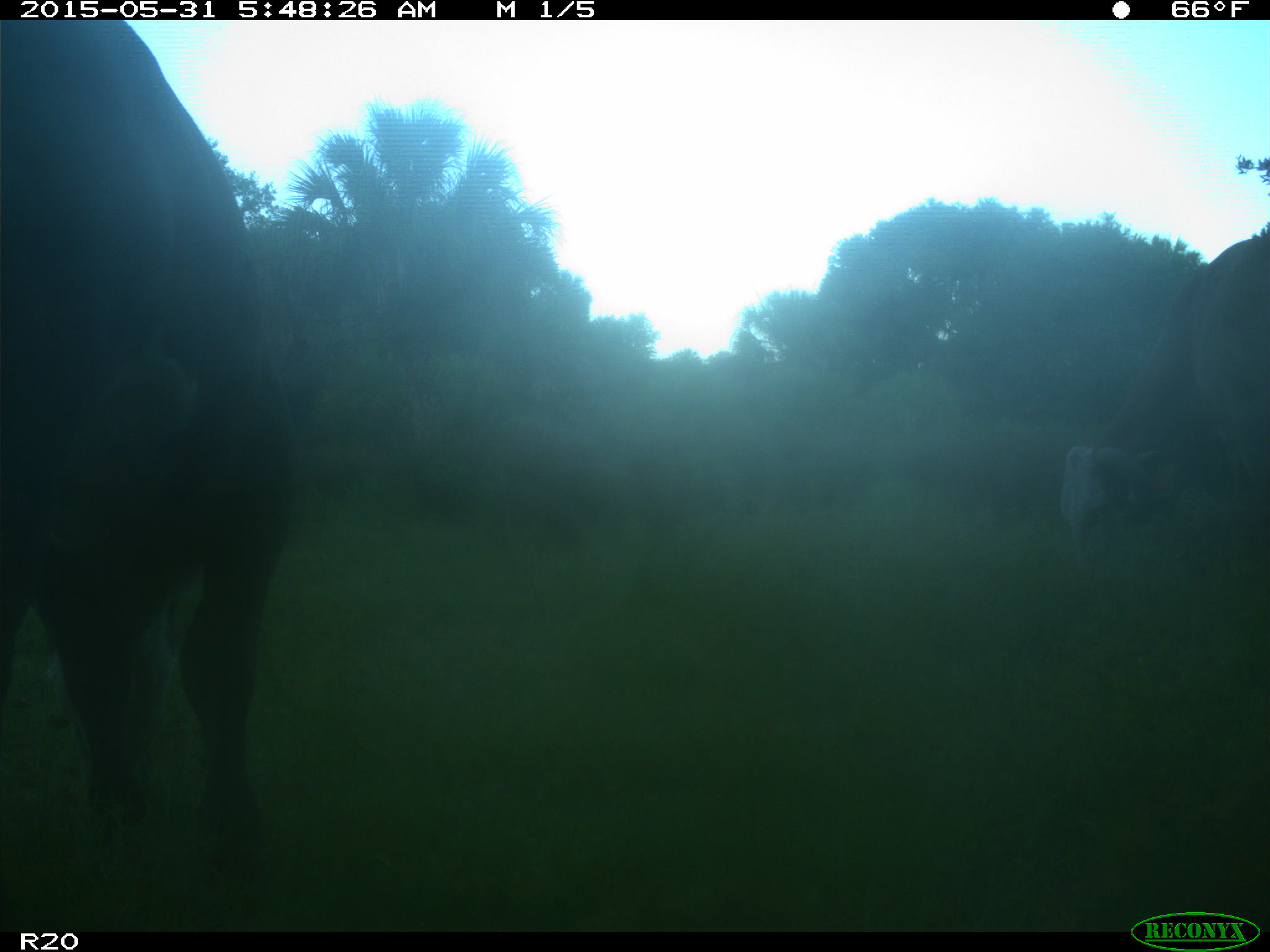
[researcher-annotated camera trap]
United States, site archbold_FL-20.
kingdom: Animalia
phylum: Chordata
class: Mammalia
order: Artiodactyla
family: Bovidae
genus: Bos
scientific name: Bos taurus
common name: domestic cow